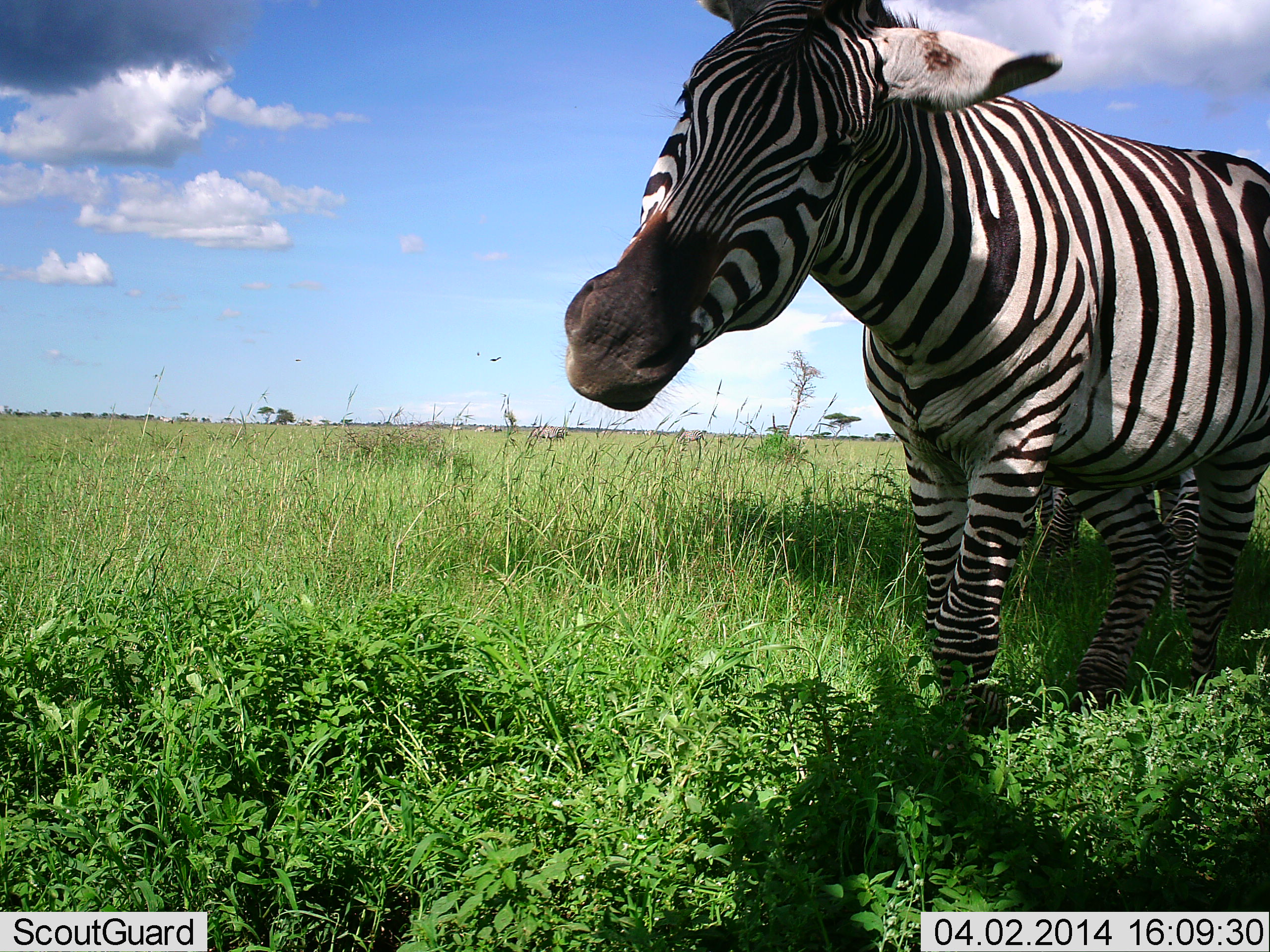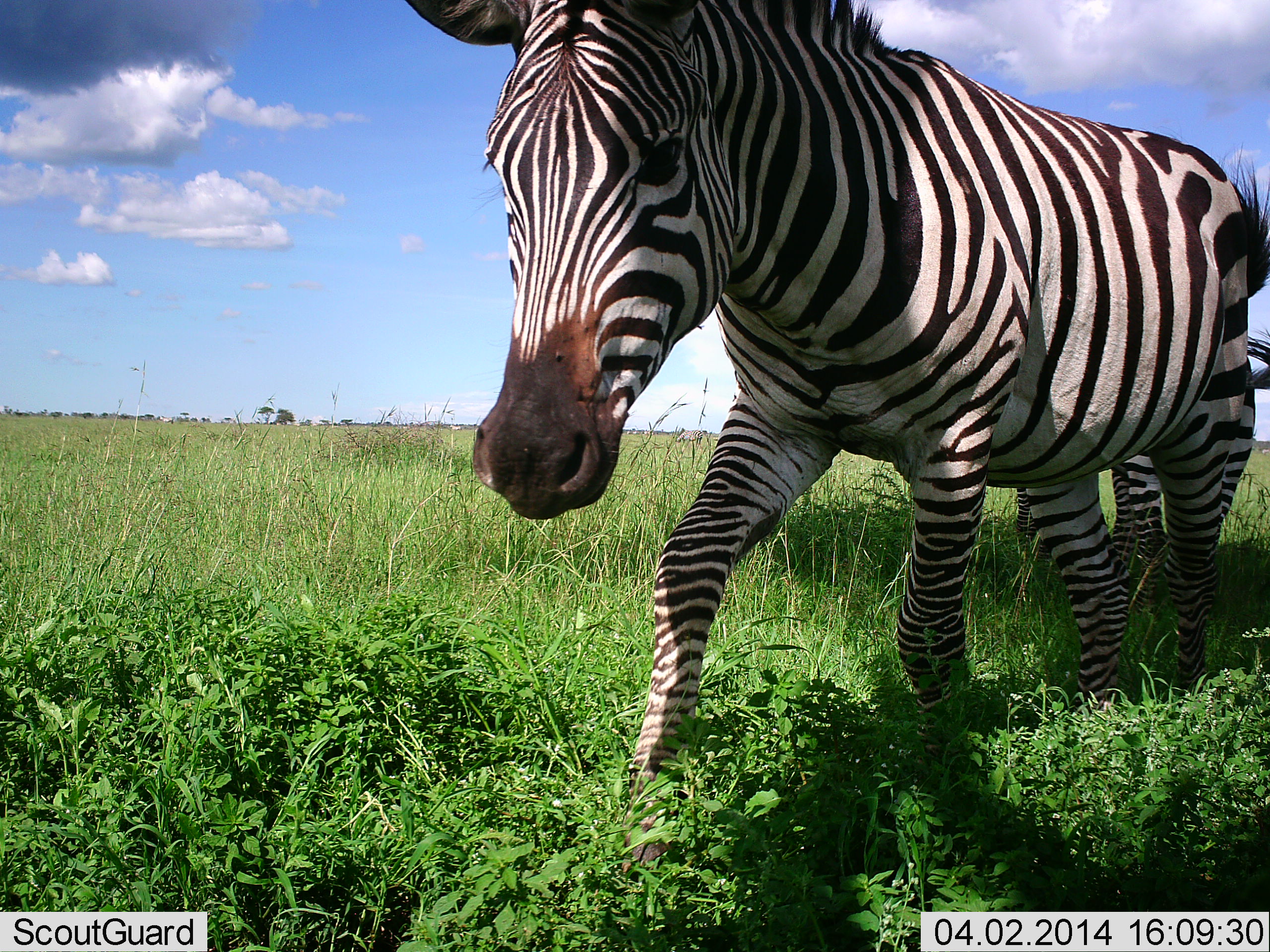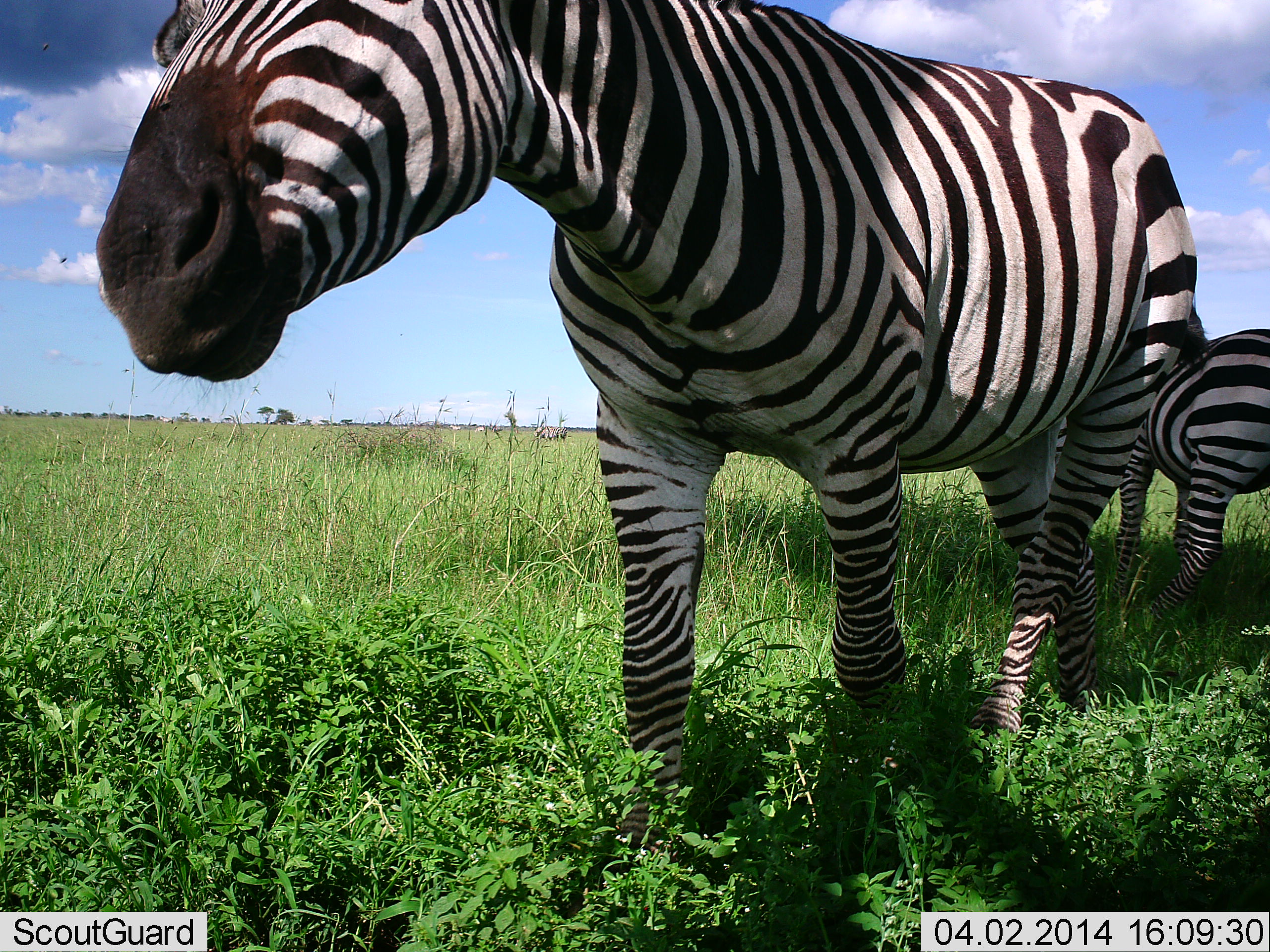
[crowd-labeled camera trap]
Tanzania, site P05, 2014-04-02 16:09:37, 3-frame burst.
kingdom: Animalia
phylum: Chordata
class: Mammalia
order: Perissodactyla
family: Equidae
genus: Equus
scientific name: Equus quagga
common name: plains zebra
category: zebra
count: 2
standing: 10%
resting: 10%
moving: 90%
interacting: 0%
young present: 0%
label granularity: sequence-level